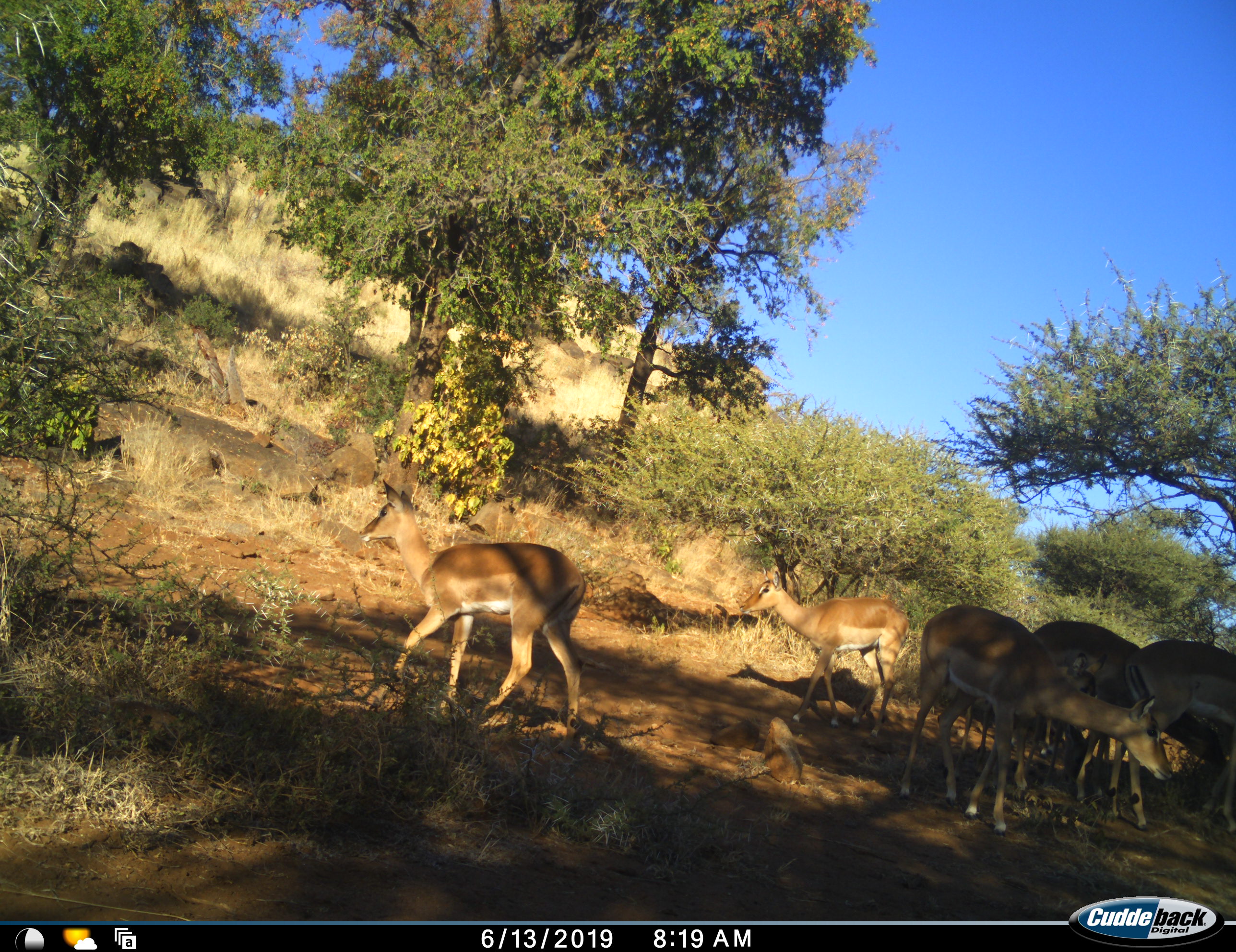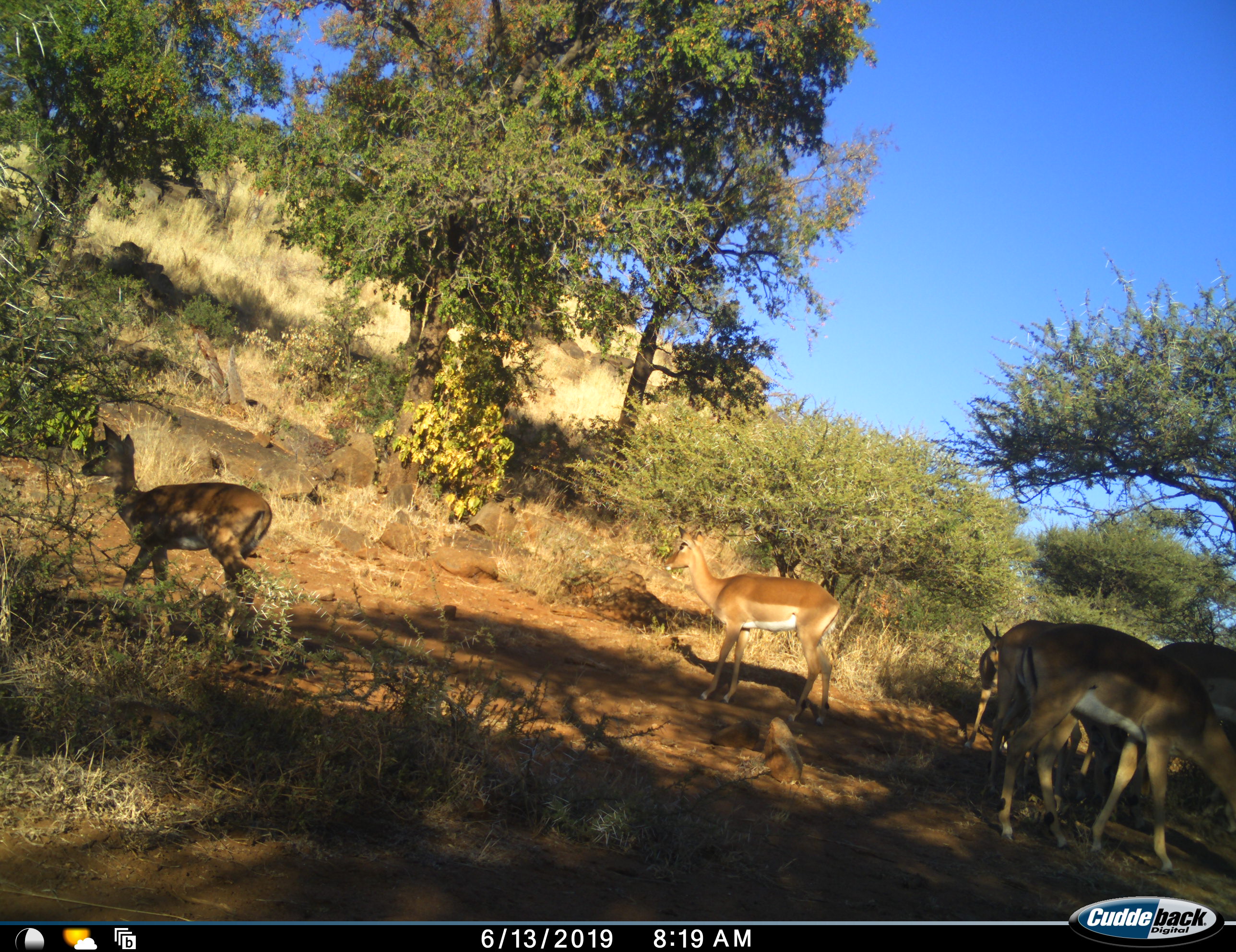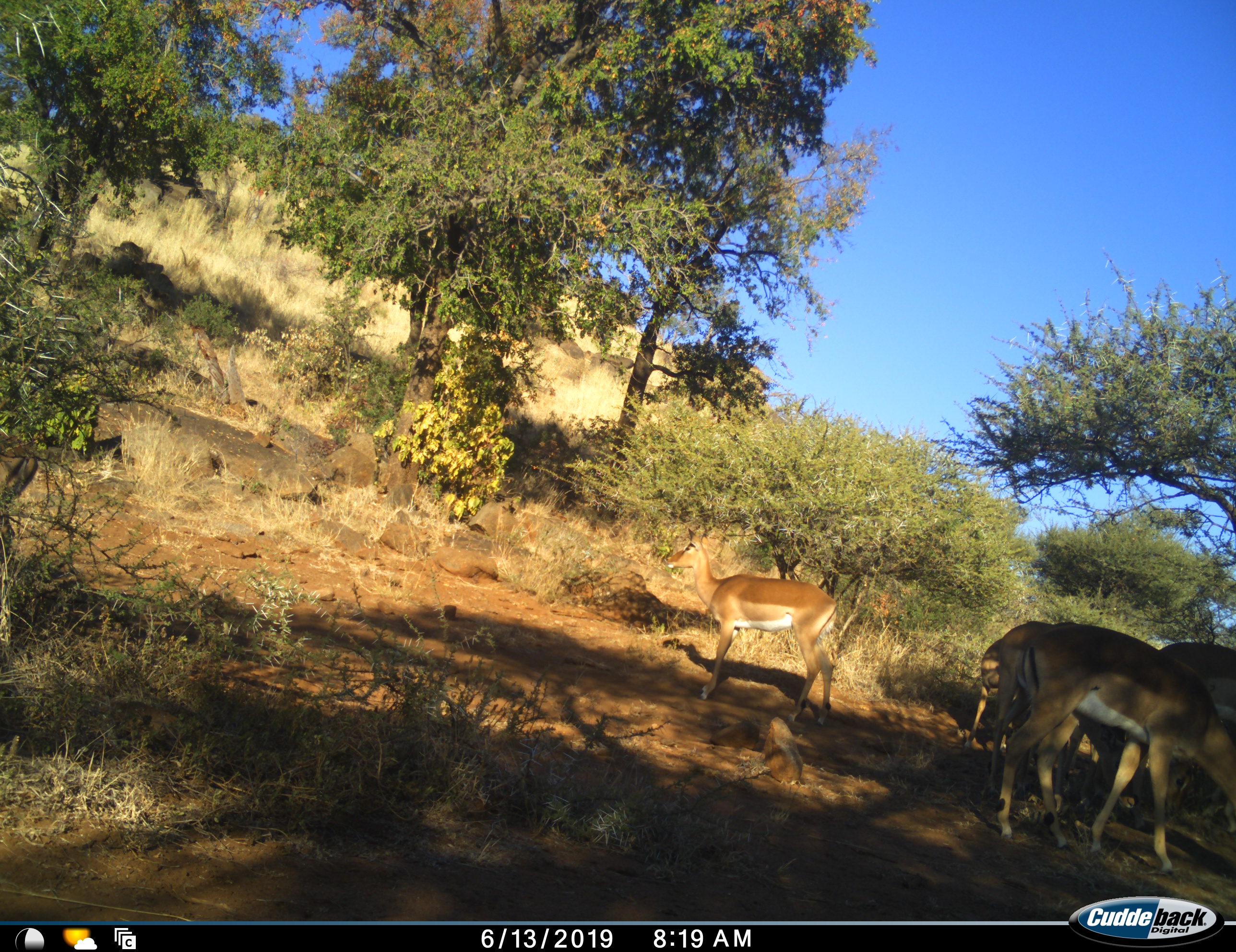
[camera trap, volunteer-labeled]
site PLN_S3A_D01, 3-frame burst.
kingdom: Animalia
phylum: Chordata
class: Mammalia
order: Artiodactyla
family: Bovidae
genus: Aepyceros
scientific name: Aepyceros melampus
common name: impala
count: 7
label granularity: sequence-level